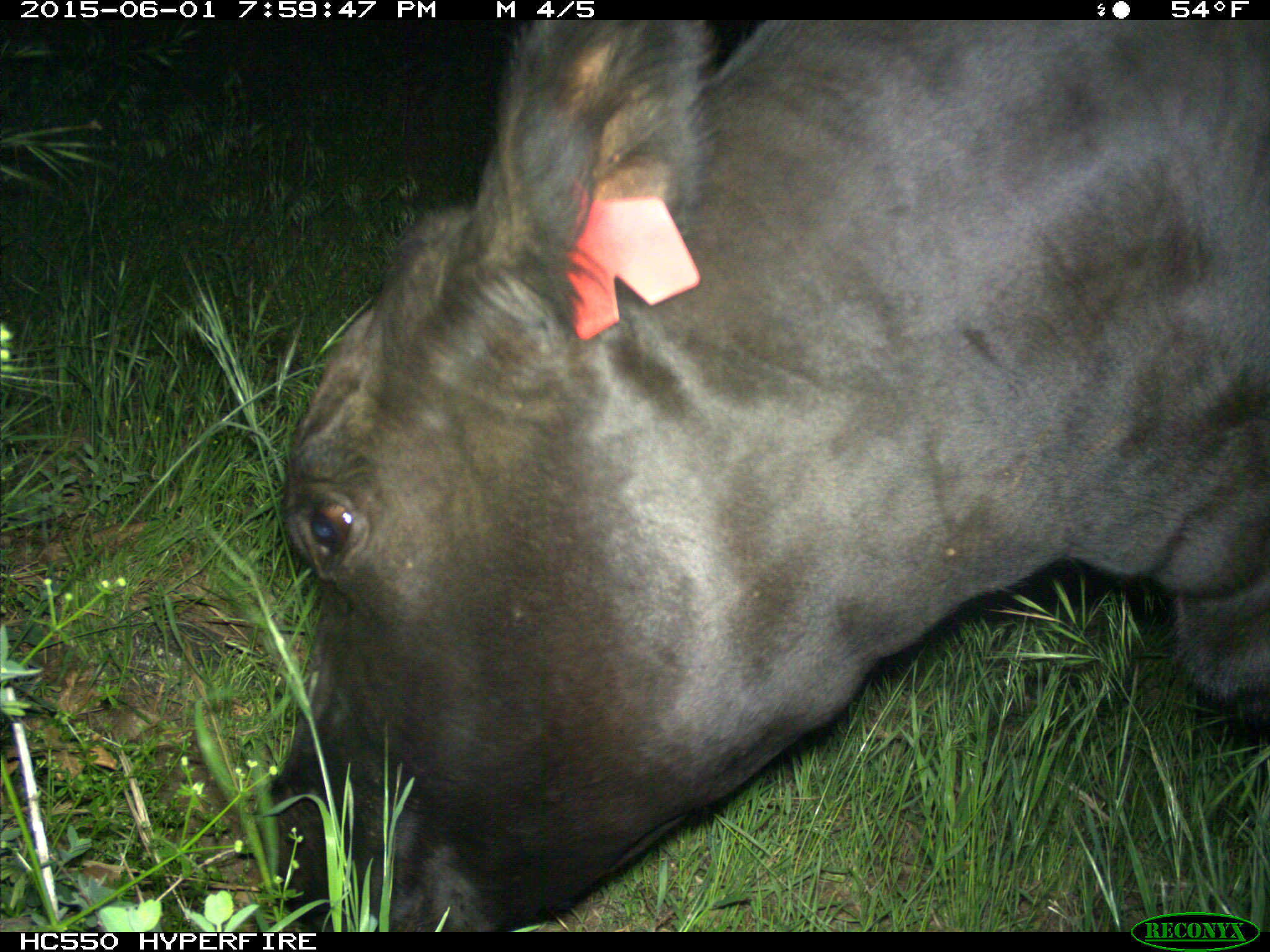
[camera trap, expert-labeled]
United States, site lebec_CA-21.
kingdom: Animalia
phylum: Chordata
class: Mammalia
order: Artiodactyla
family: Bovidae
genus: Bos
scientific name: Bos taurus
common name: domestic cow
Bos taurus (domestic cow).